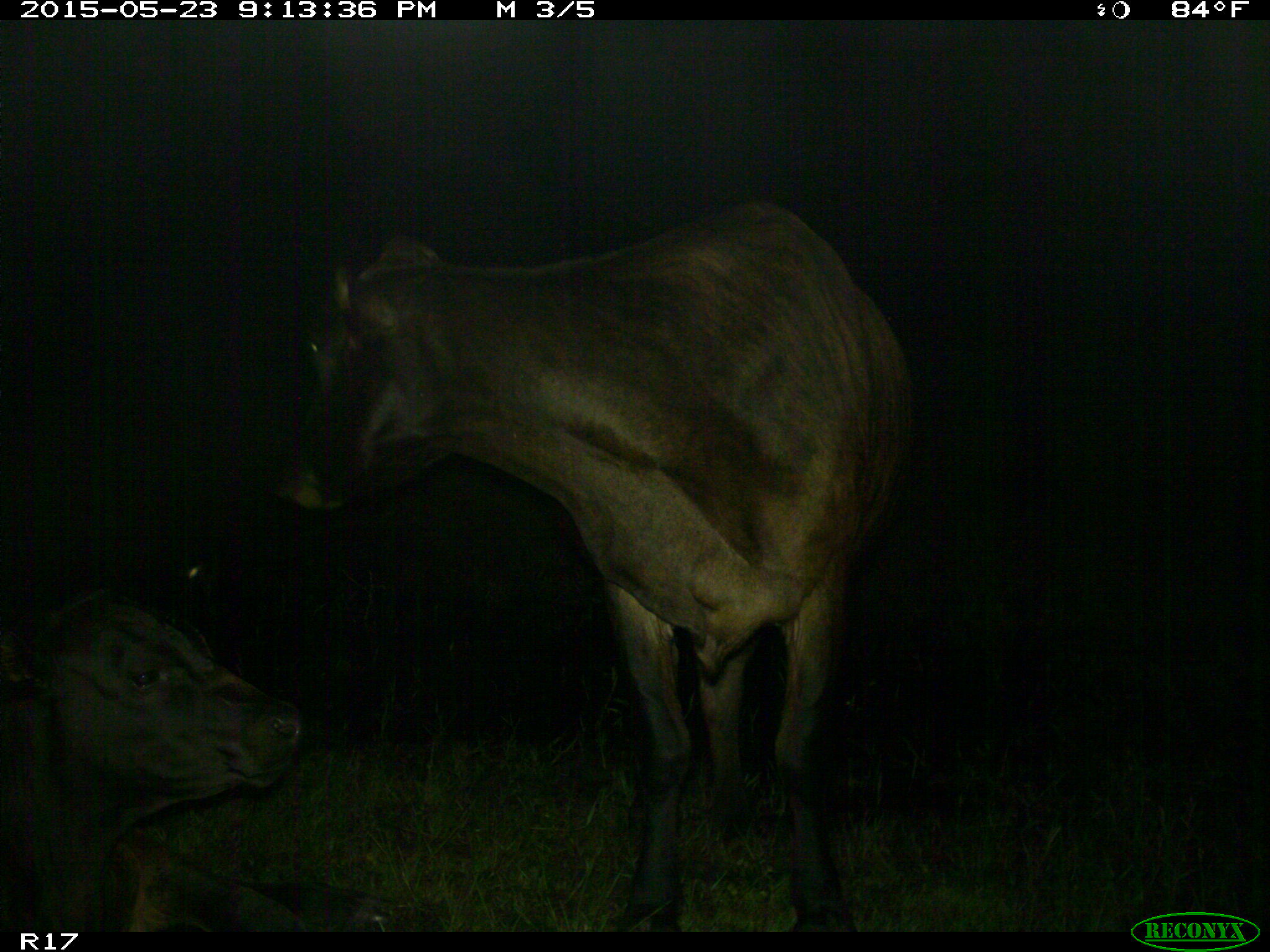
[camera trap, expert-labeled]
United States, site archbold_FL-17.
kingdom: Animalia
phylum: Chordata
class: Mammalia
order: Artiodactyla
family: Bovidae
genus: Bos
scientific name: Bos taurus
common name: domestic cow